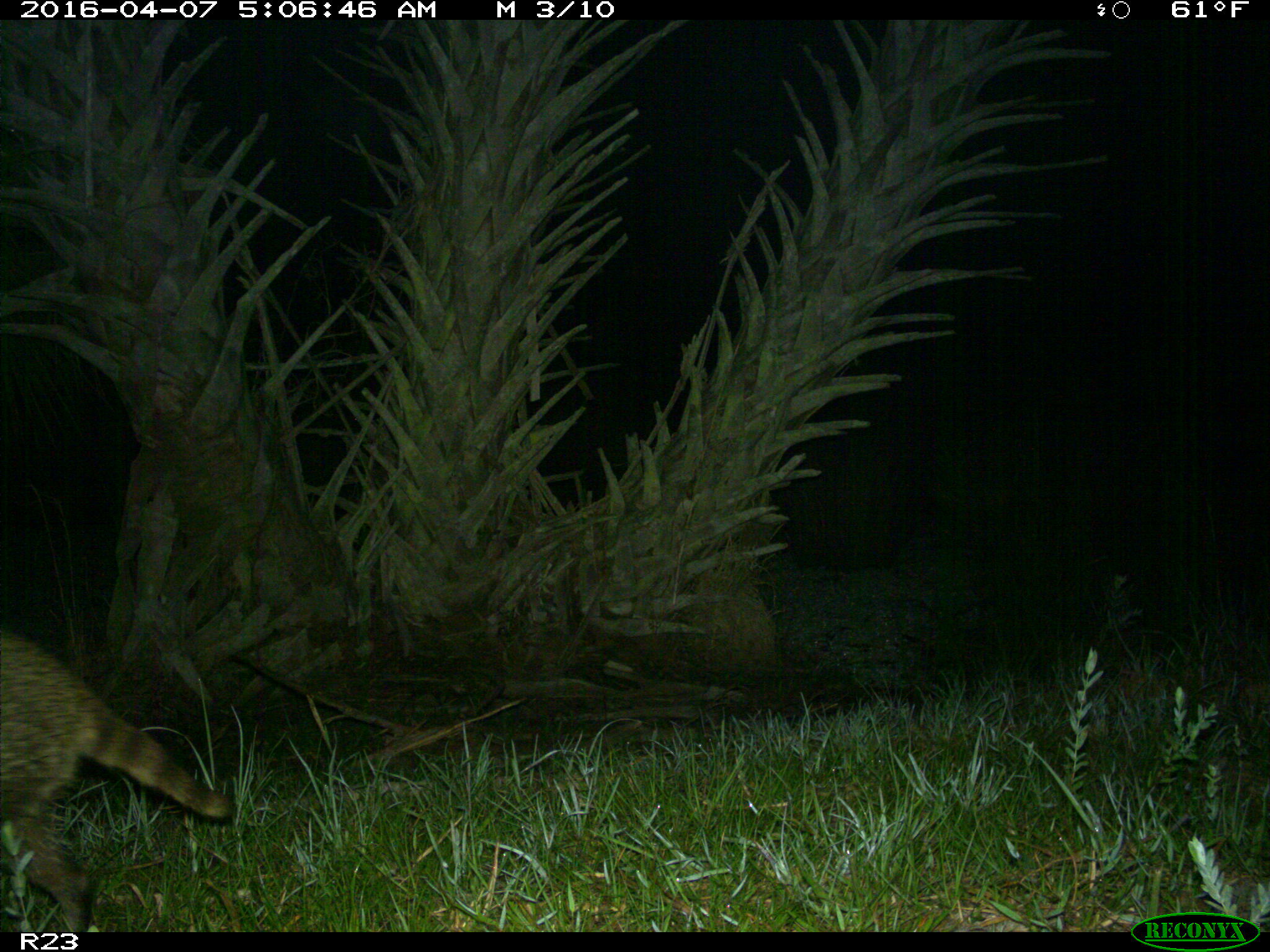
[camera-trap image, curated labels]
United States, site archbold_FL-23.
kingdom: Animalia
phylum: Chordata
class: Mammalia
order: Carnivora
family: Procyonidae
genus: Procyon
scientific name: Procyon lotor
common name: common raccoon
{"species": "Procyon lotor (common raccoon)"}